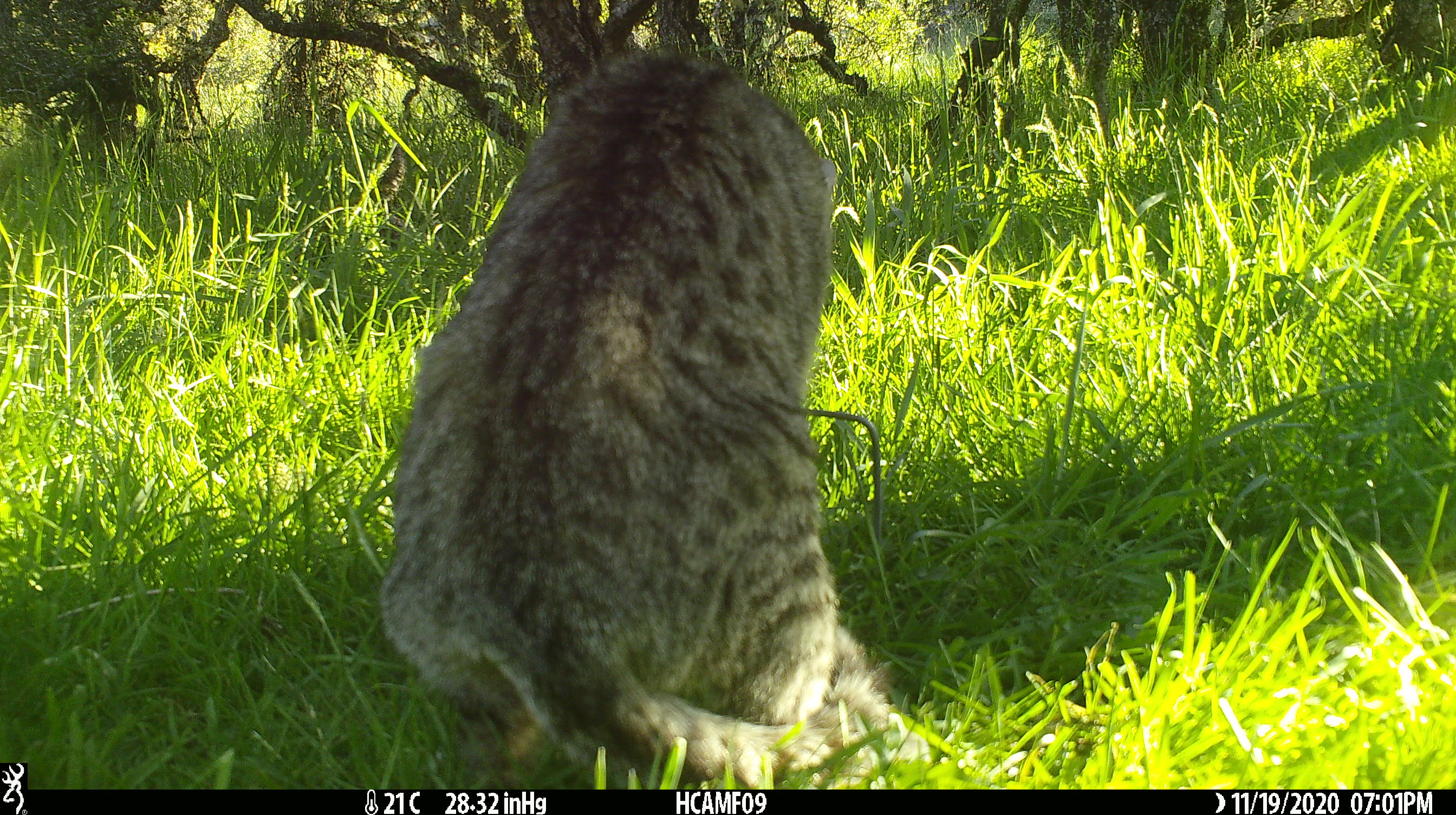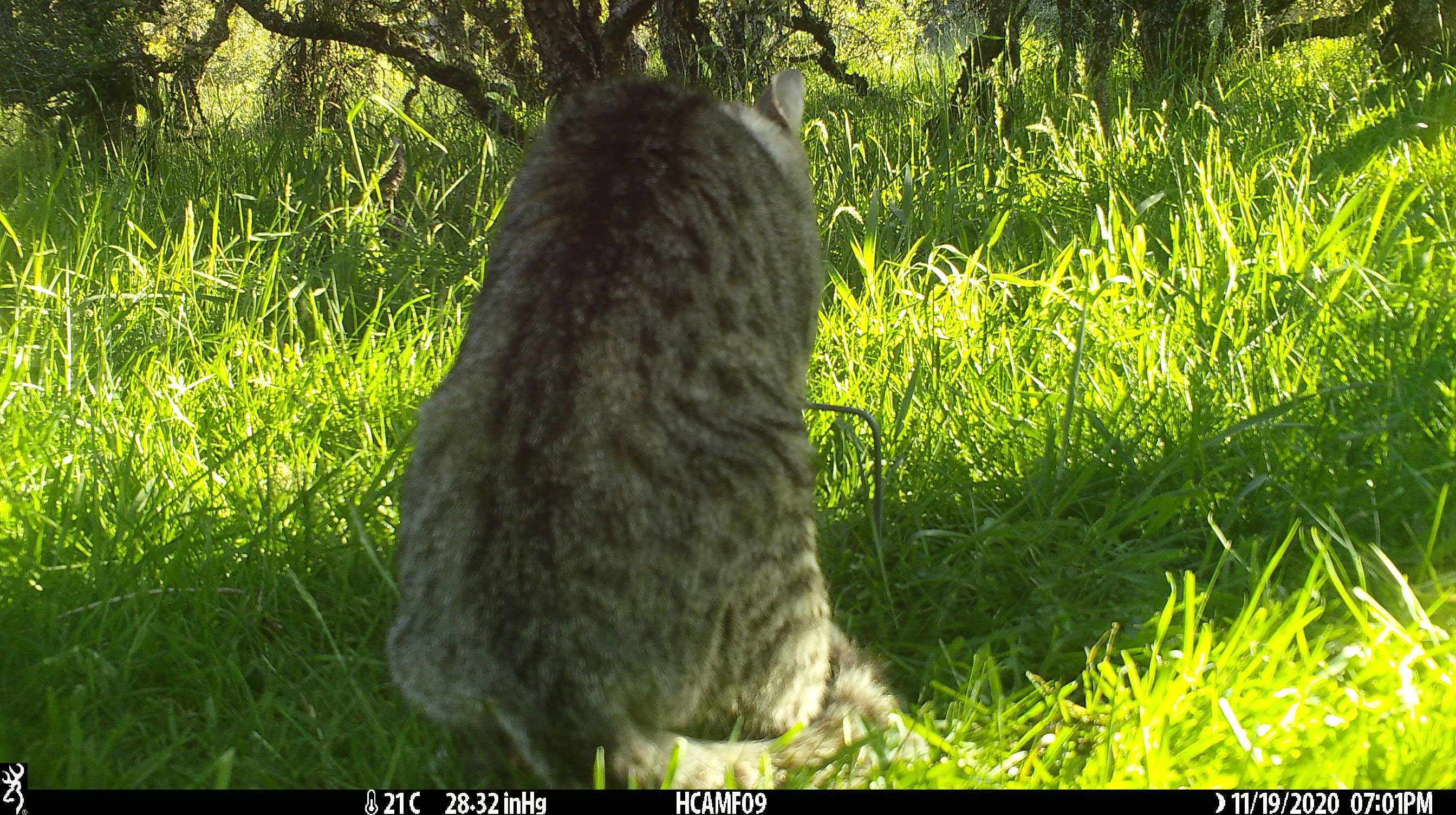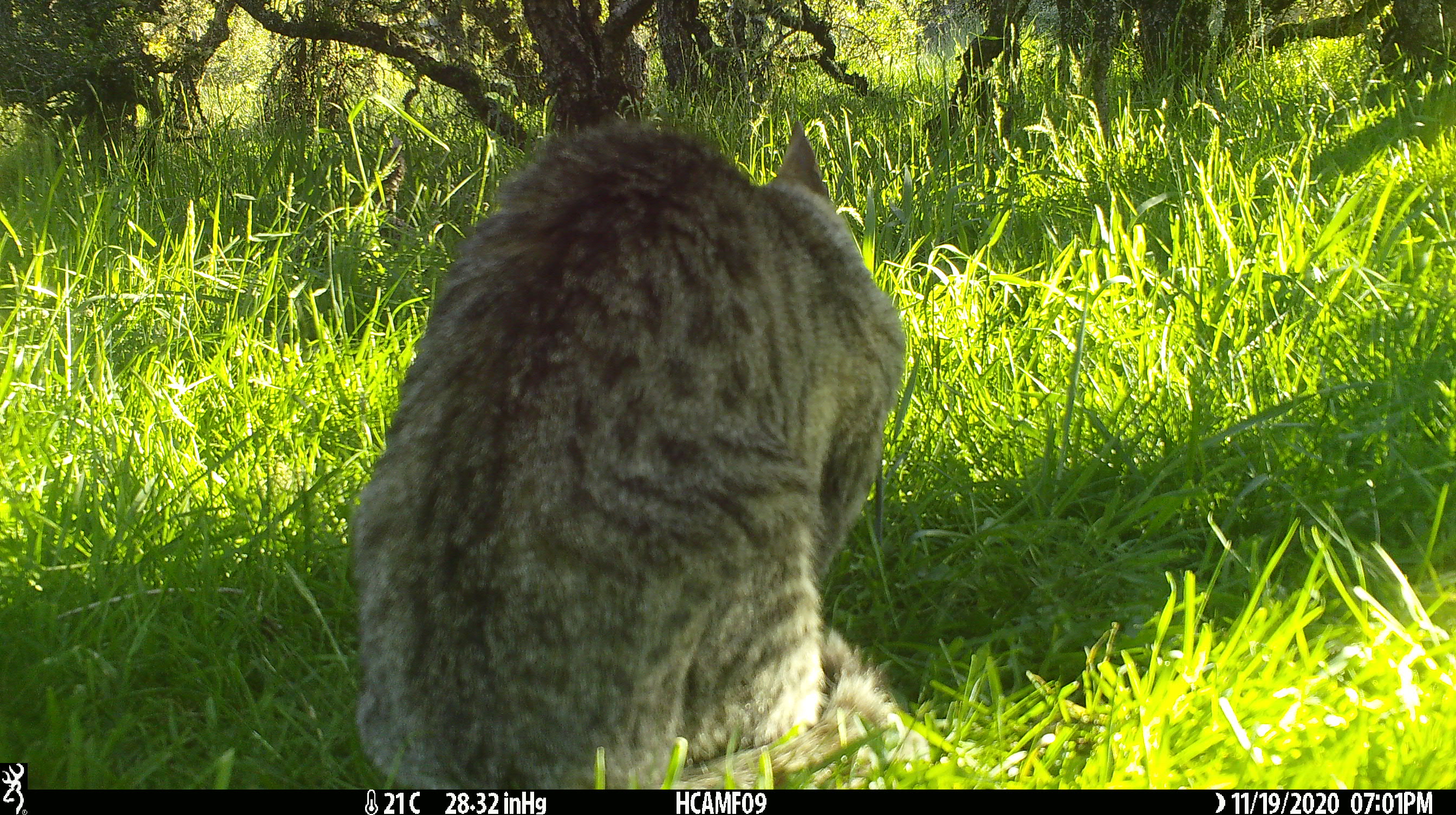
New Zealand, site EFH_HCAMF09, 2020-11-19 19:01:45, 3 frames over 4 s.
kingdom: Animalia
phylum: Chordata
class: Mammalia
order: Carnivora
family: Felidae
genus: Felis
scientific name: Felis catus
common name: domestic cat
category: cat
Cat (domestic cat) (Felis catus).